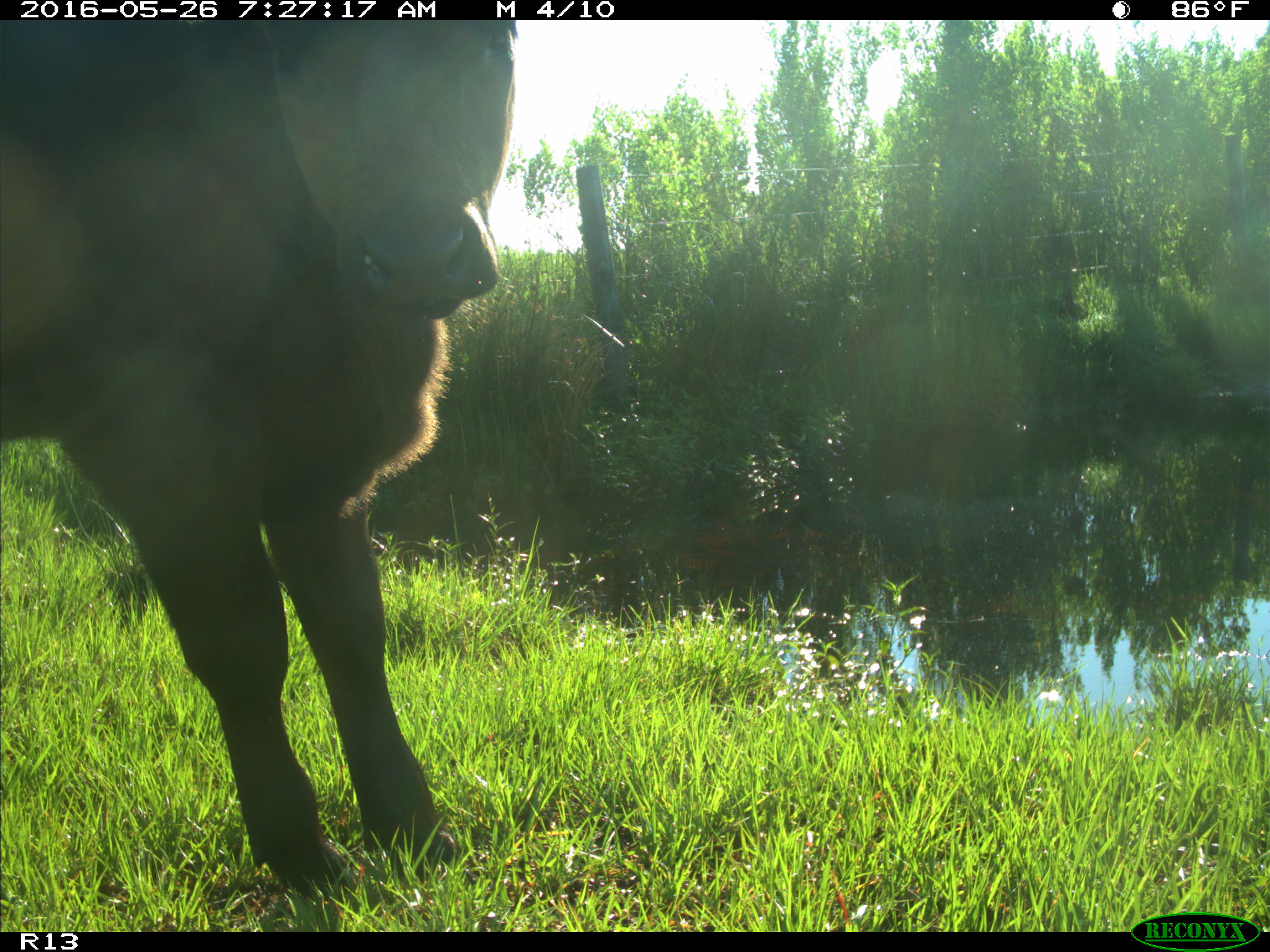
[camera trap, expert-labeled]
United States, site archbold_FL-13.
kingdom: Animalia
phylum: Chordata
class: Mammalia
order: Artiodactyla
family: Bovidae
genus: Bos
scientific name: Bos taurus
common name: domestic cow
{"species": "Bos taurus (domestic cow)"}